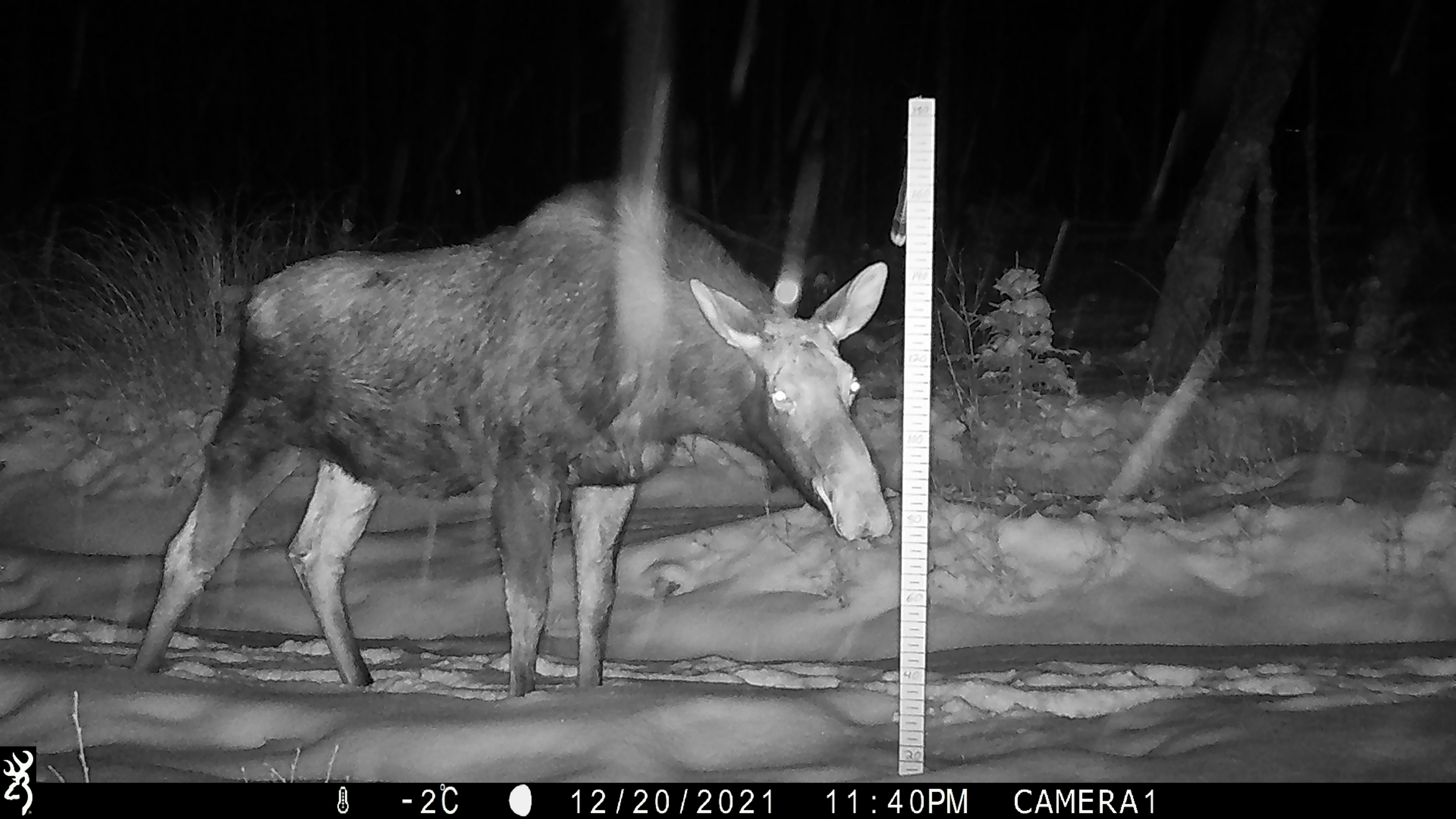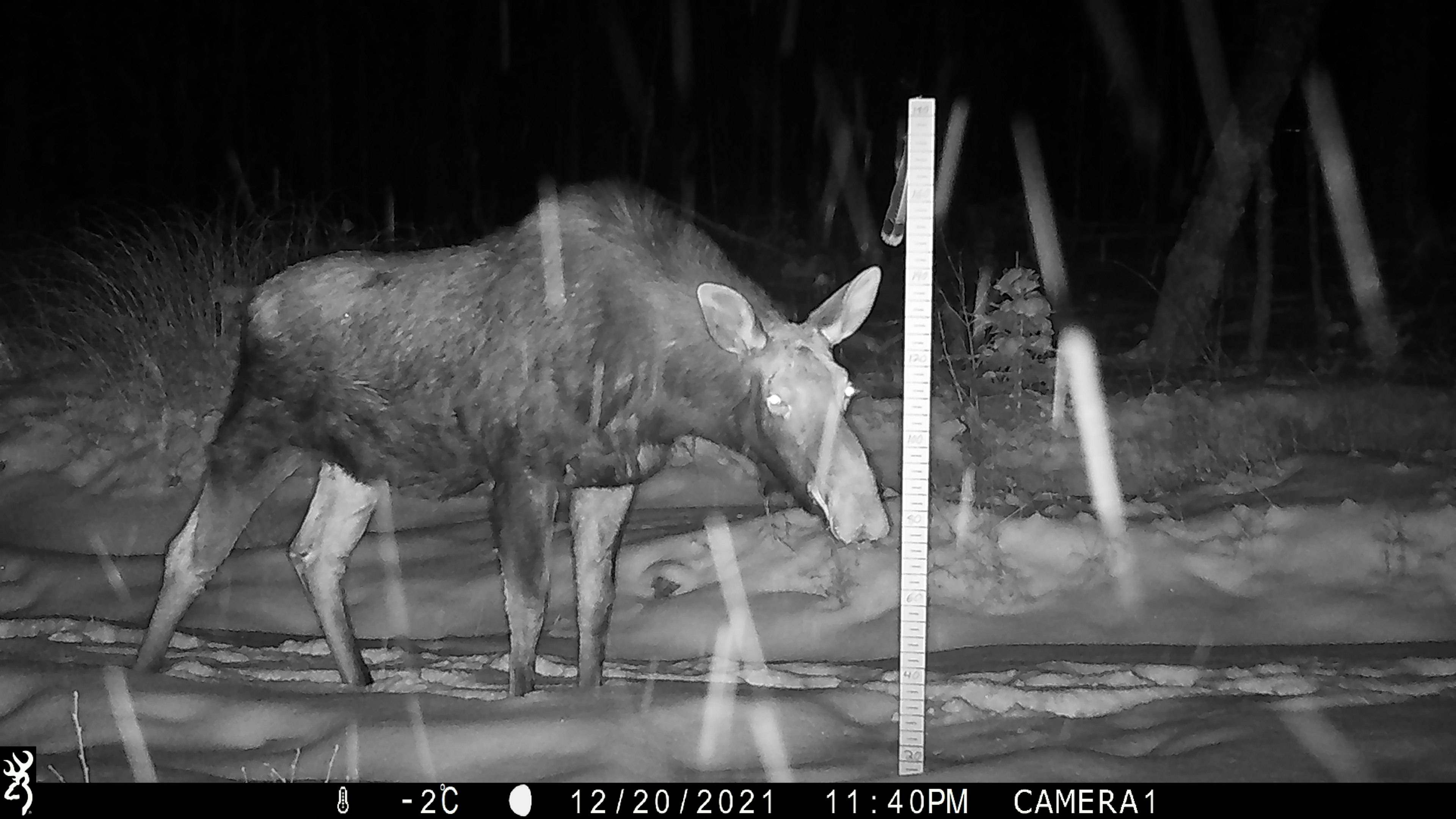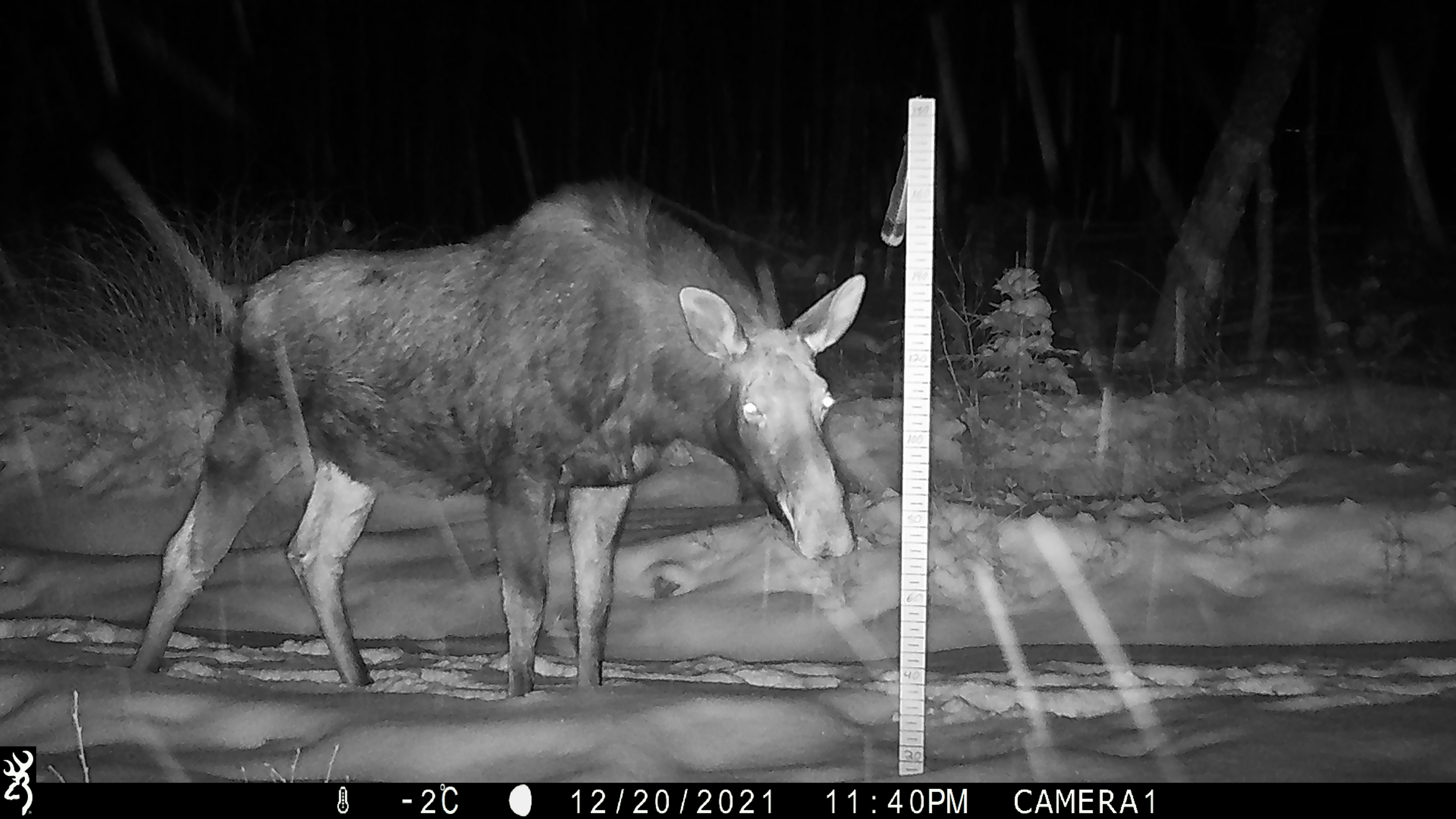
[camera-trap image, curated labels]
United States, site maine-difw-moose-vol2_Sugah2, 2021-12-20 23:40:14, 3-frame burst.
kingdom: Animalia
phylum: Chordata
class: Mammalia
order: Artiodactyla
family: Cervidae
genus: Alces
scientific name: Alces alces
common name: moose